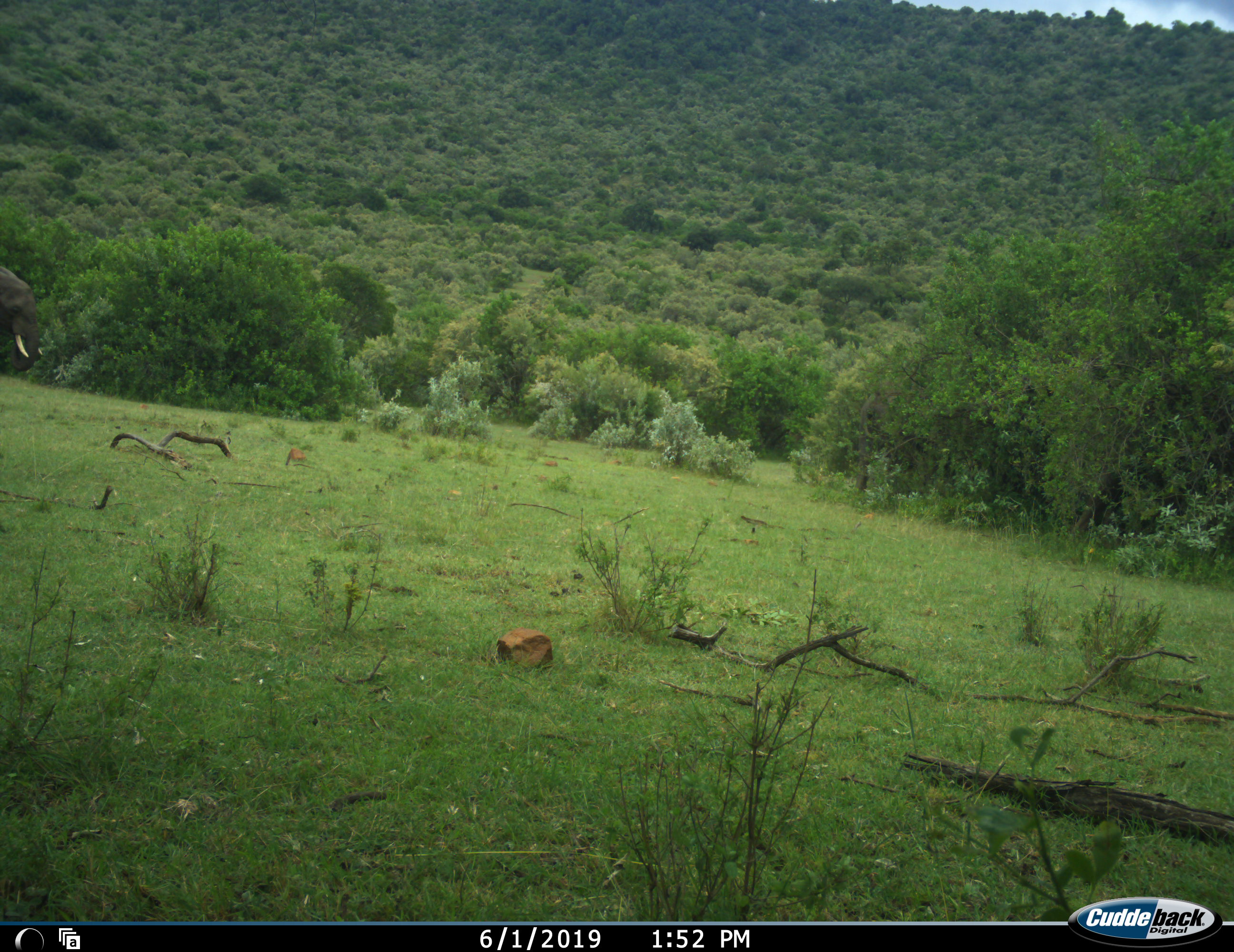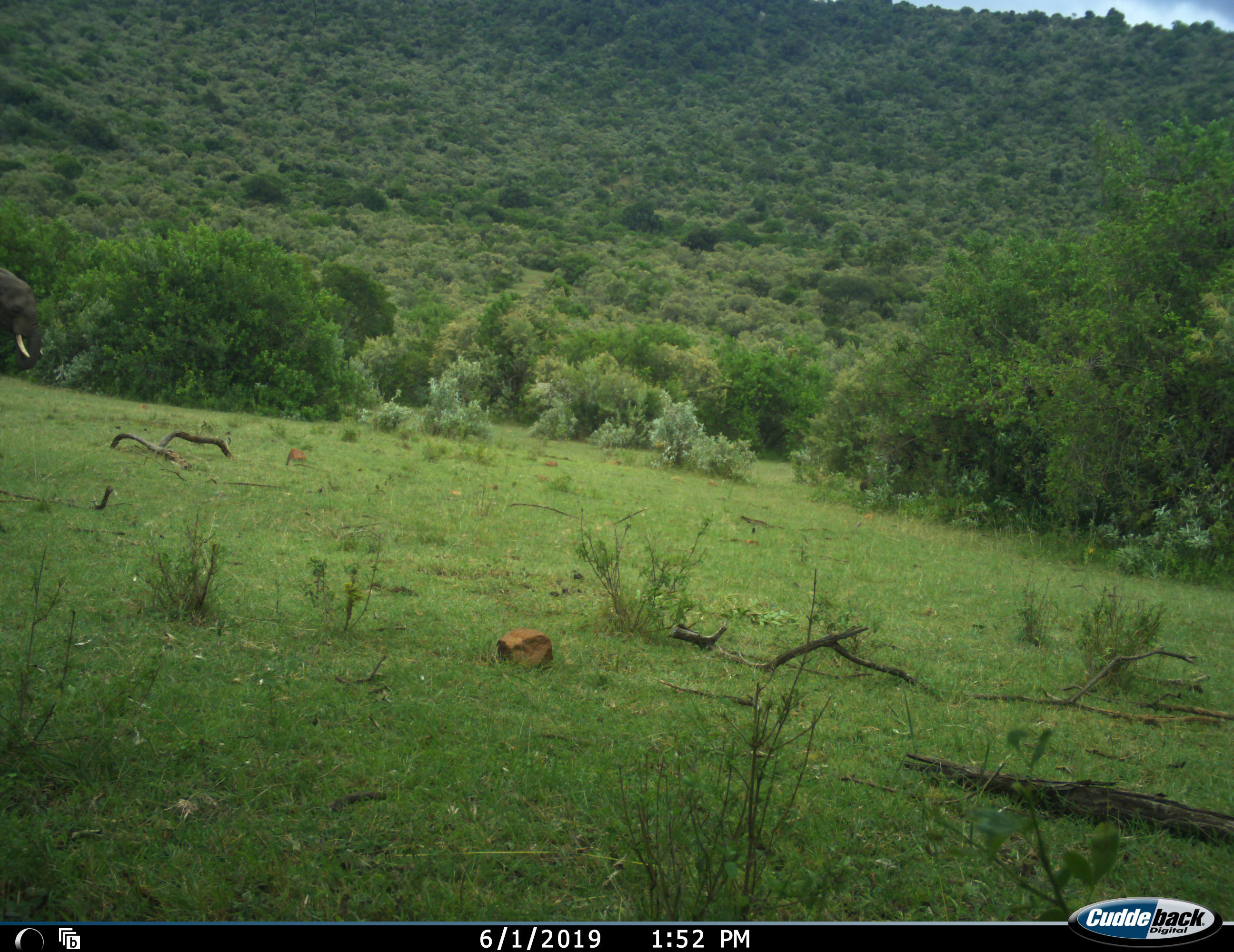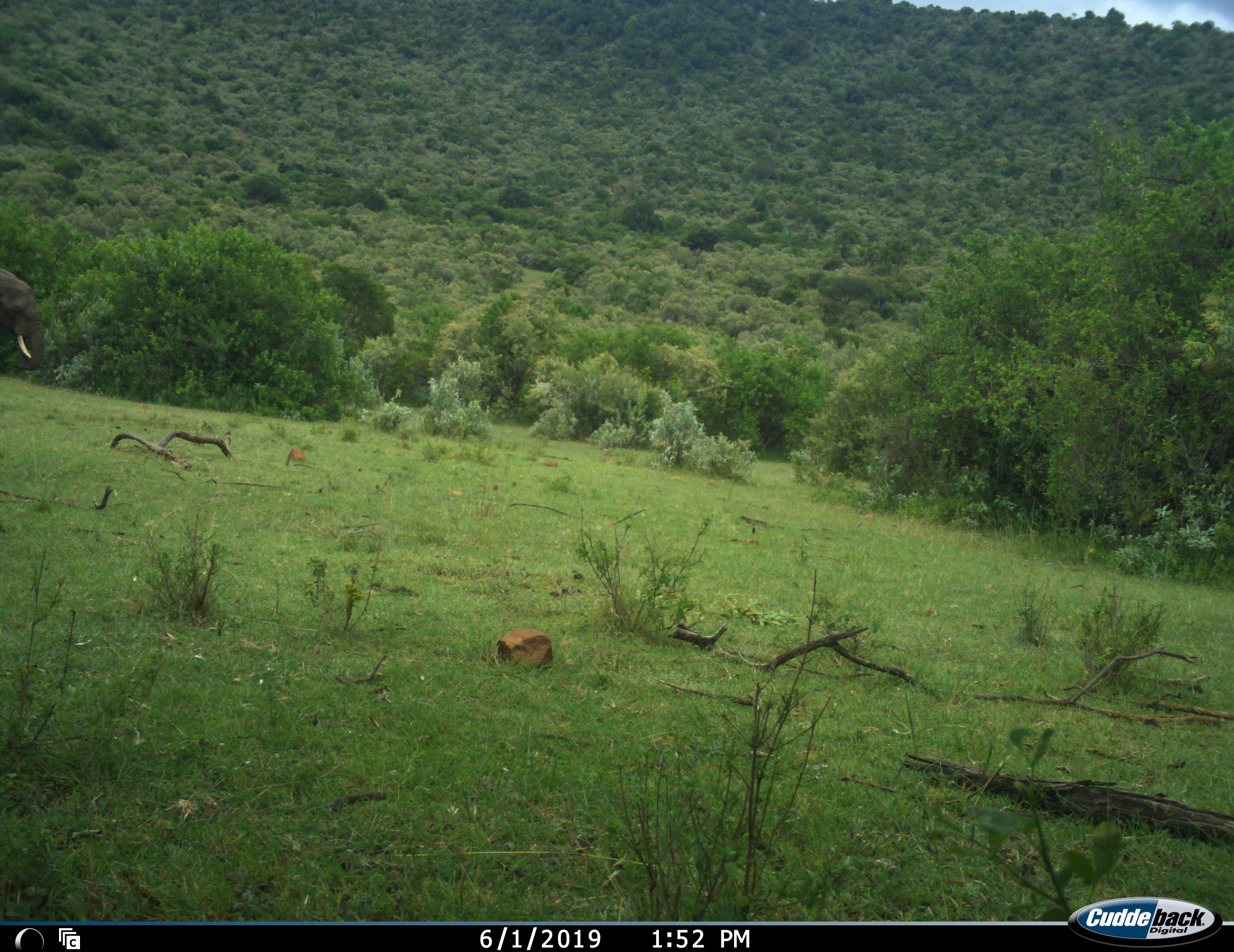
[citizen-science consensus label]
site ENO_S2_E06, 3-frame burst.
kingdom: Animalia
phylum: Chordata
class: Mammalia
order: Proboscidea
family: Elephantidae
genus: Loxodonta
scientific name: Loxodonta africana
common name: african bush elephant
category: elephant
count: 2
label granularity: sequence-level